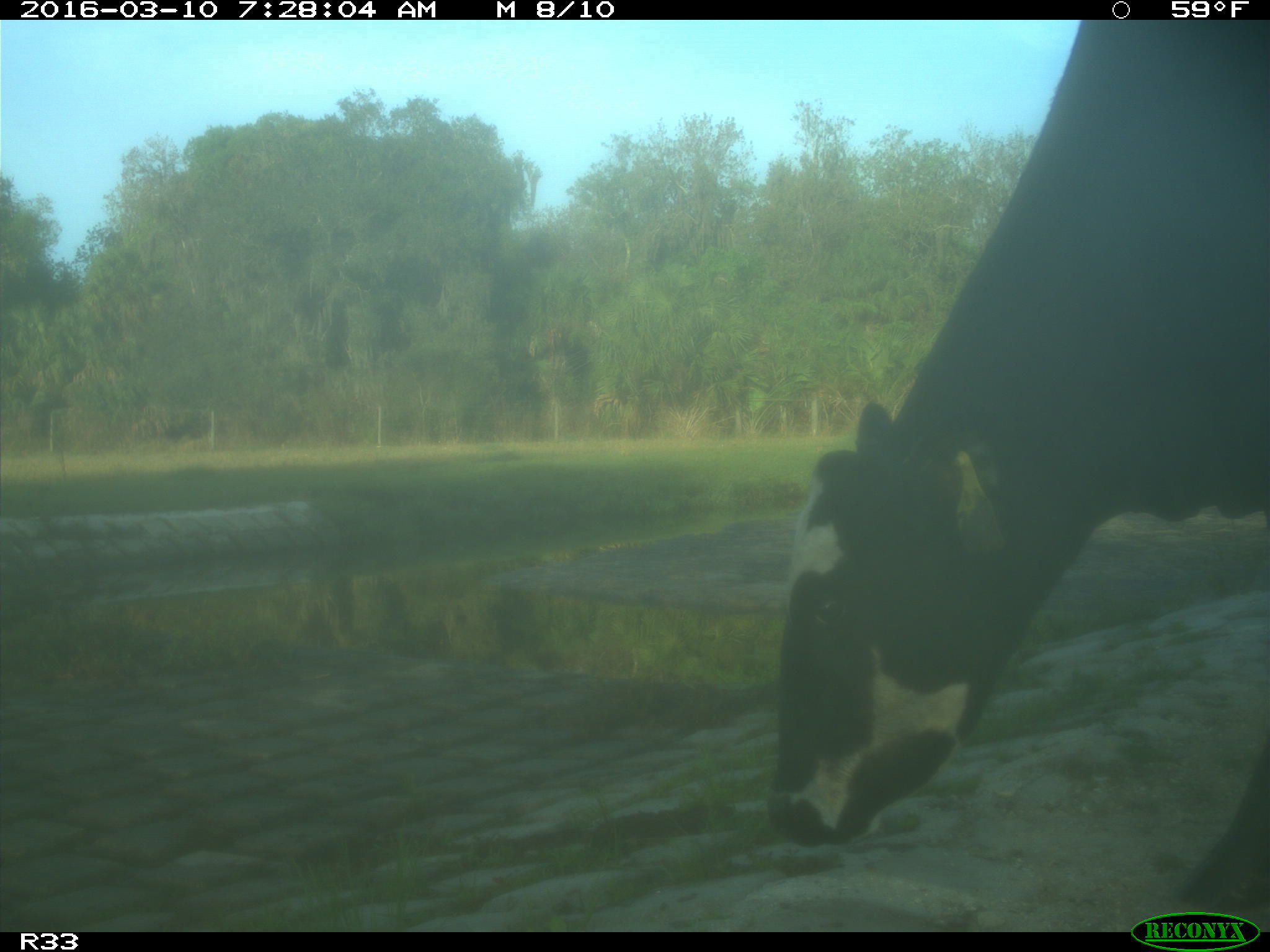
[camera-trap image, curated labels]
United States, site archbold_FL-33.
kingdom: Animalia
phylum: Chordata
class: Mammalia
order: Artiodactyla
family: Bovidae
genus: Bos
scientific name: Bos taurus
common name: domestic cow